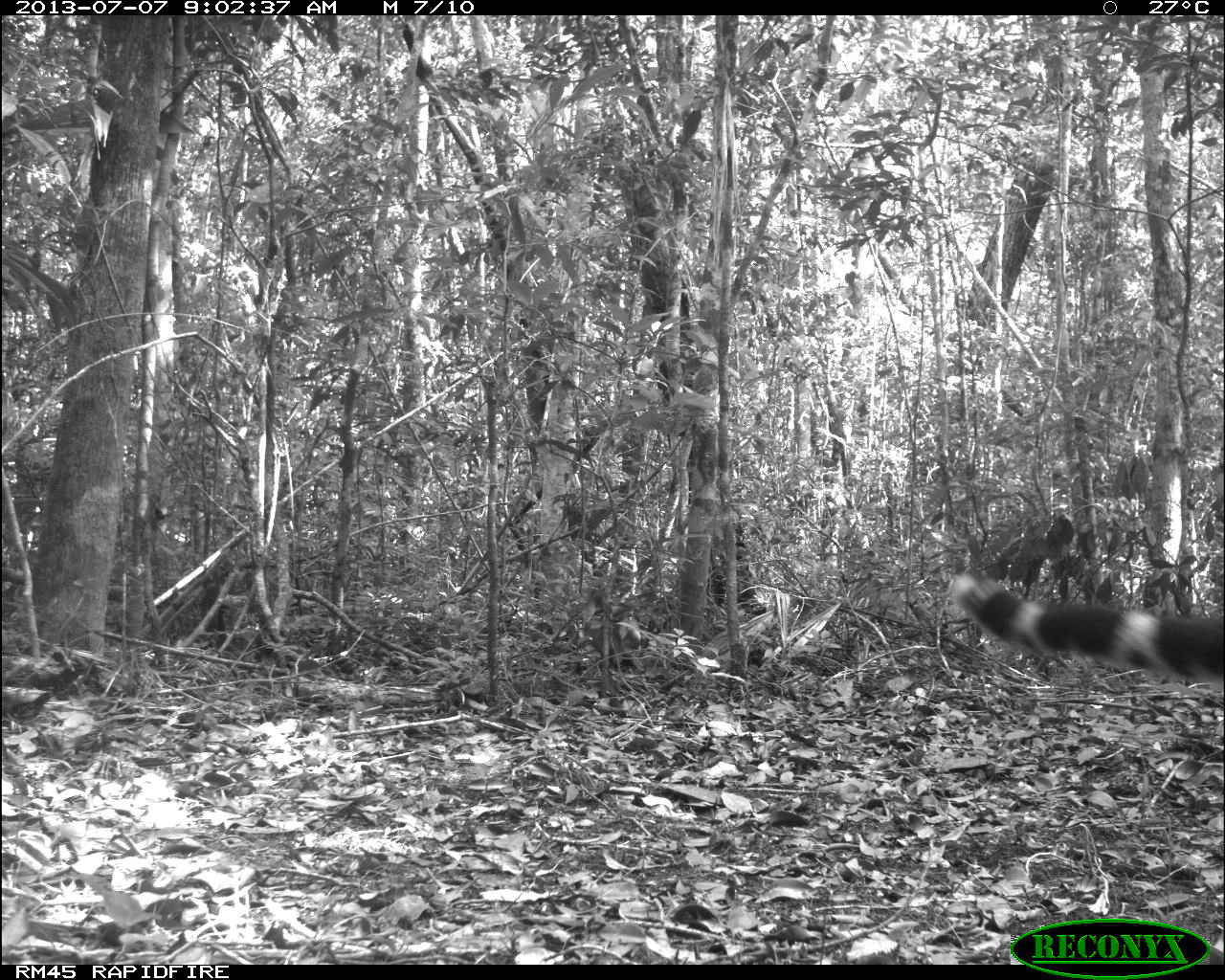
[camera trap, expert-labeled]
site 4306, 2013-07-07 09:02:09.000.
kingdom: Animalia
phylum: Chordata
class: Mammalia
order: Carnivora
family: Felidae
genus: Leopardus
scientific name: Leopardus pardalis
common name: ocelot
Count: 1.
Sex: male.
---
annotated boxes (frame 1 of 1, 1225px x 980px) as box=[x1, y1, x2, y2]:
leopardus pardalis: box=[942, 571, 1223, 683]